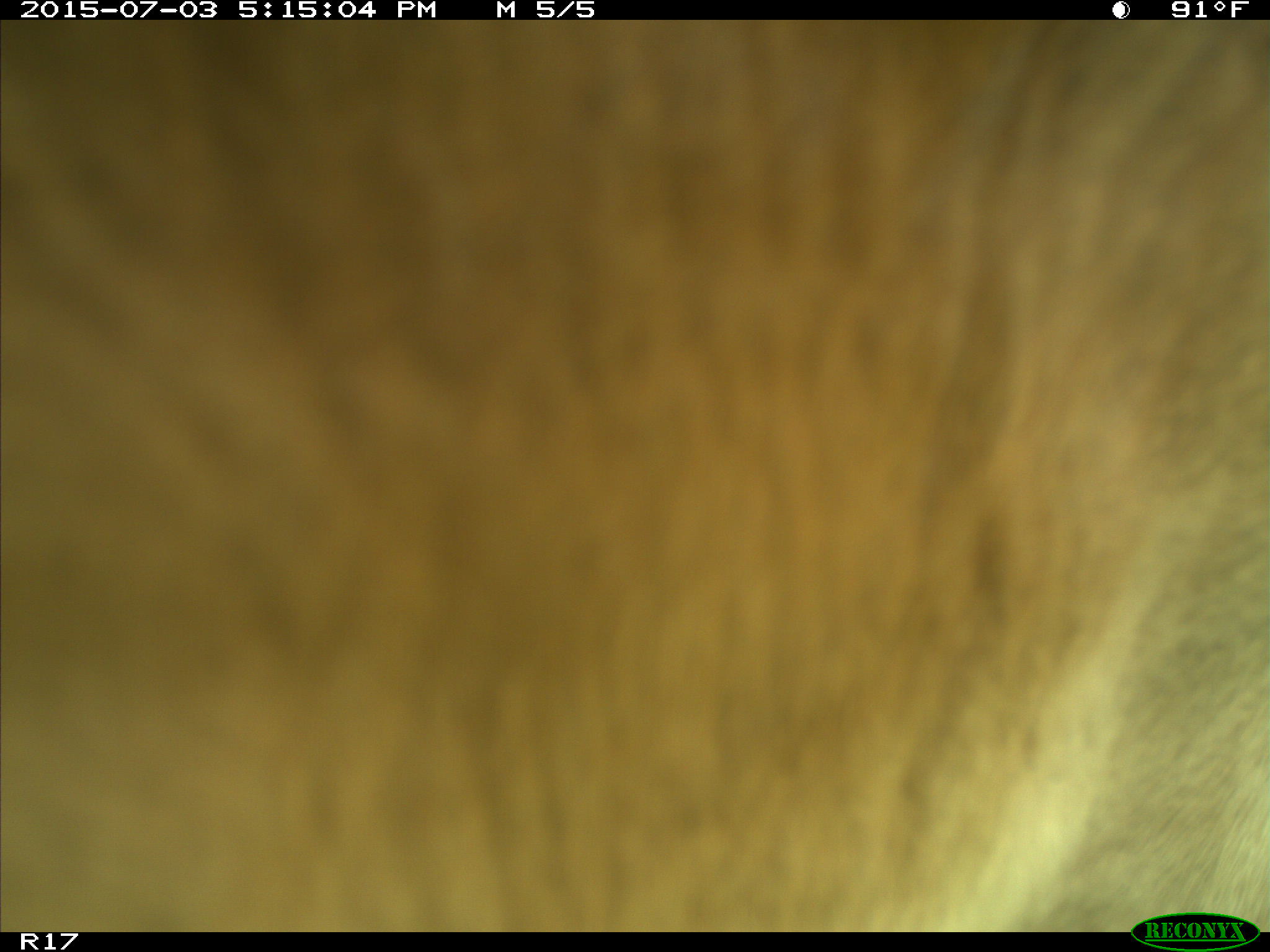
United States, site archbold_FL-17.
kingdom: Animalia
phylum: Chordata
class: Mammalia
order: Artiodactyla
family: Bovidae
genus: Bos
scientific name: Bos taurus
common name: domestic cow